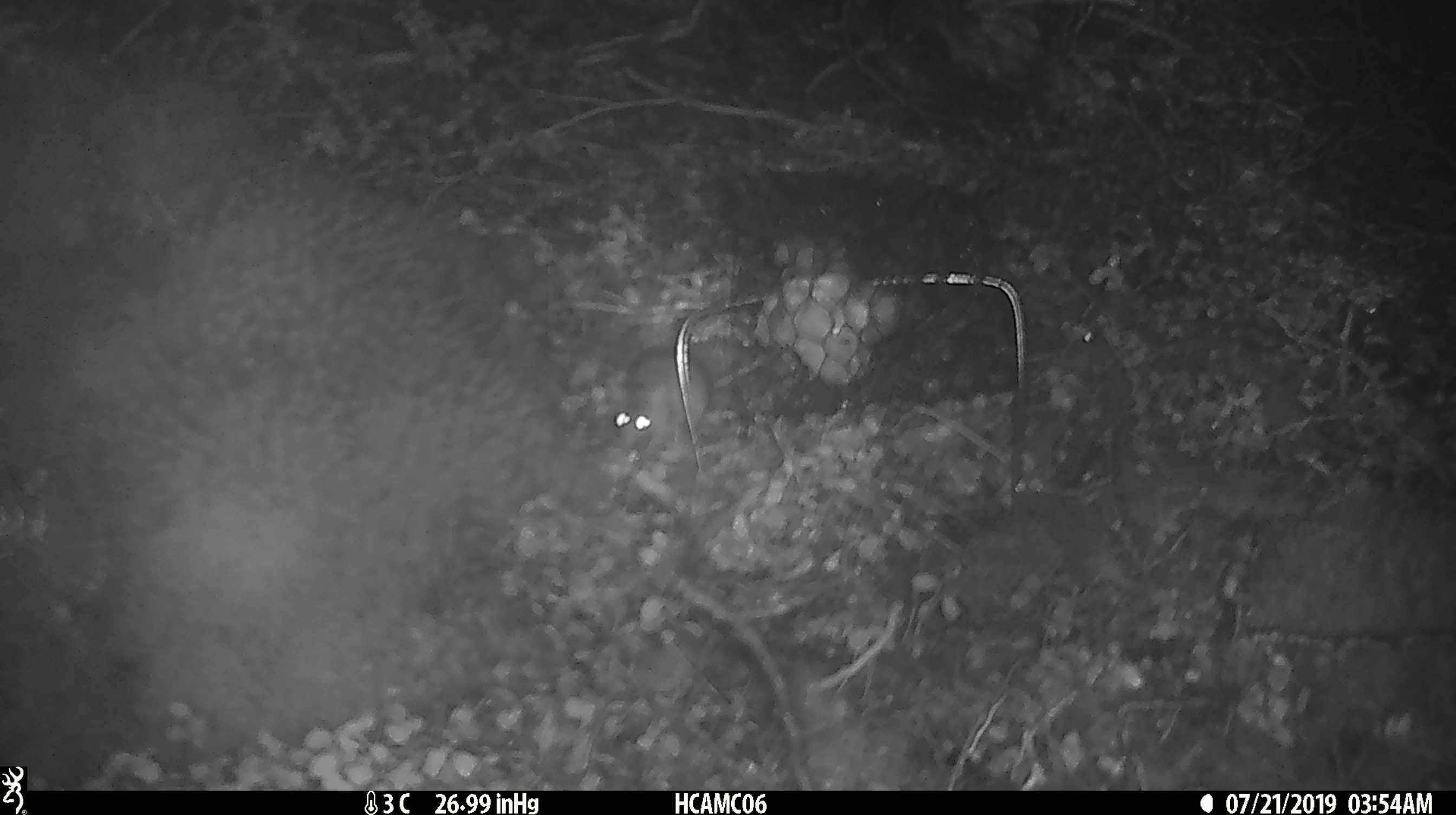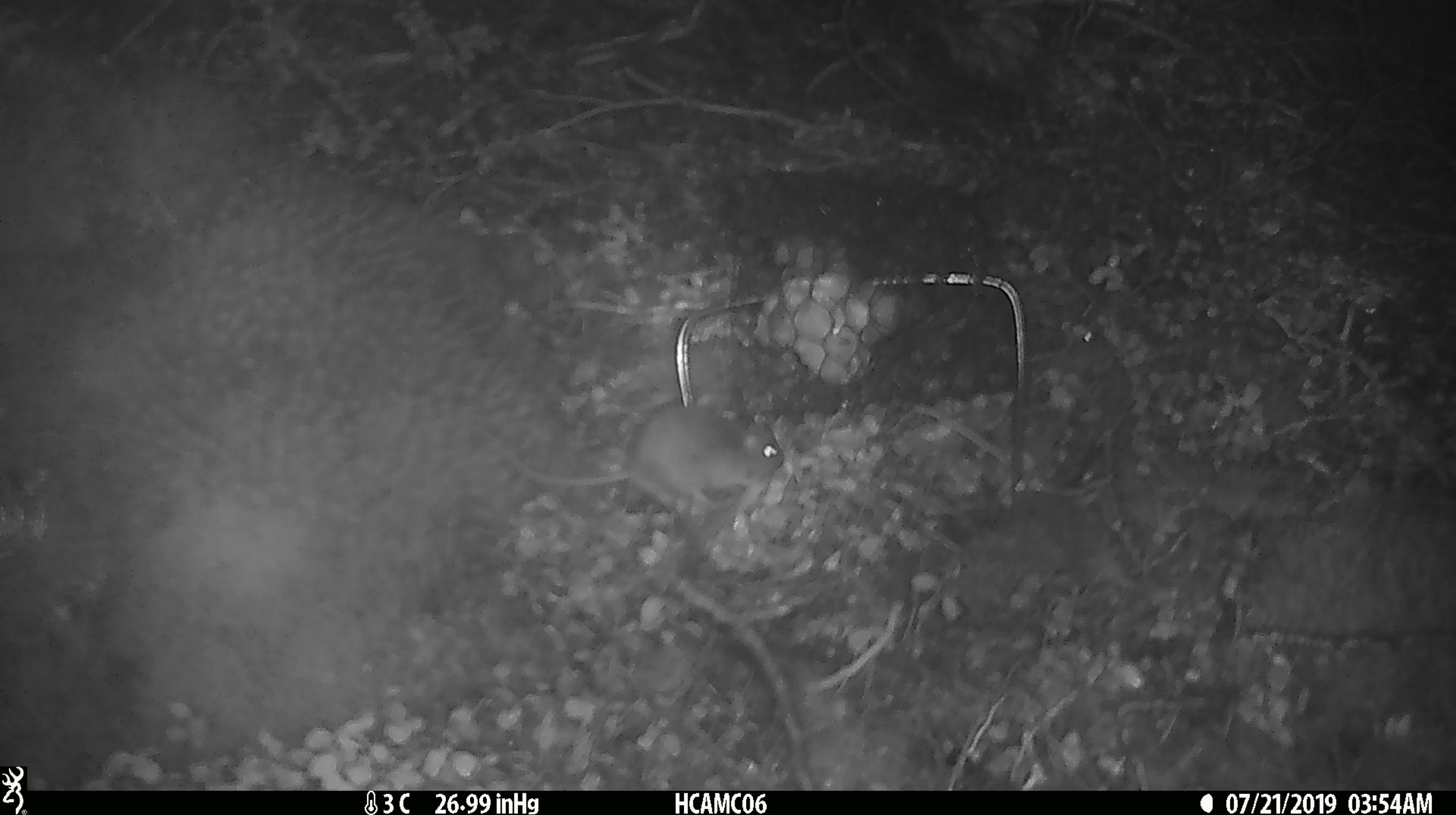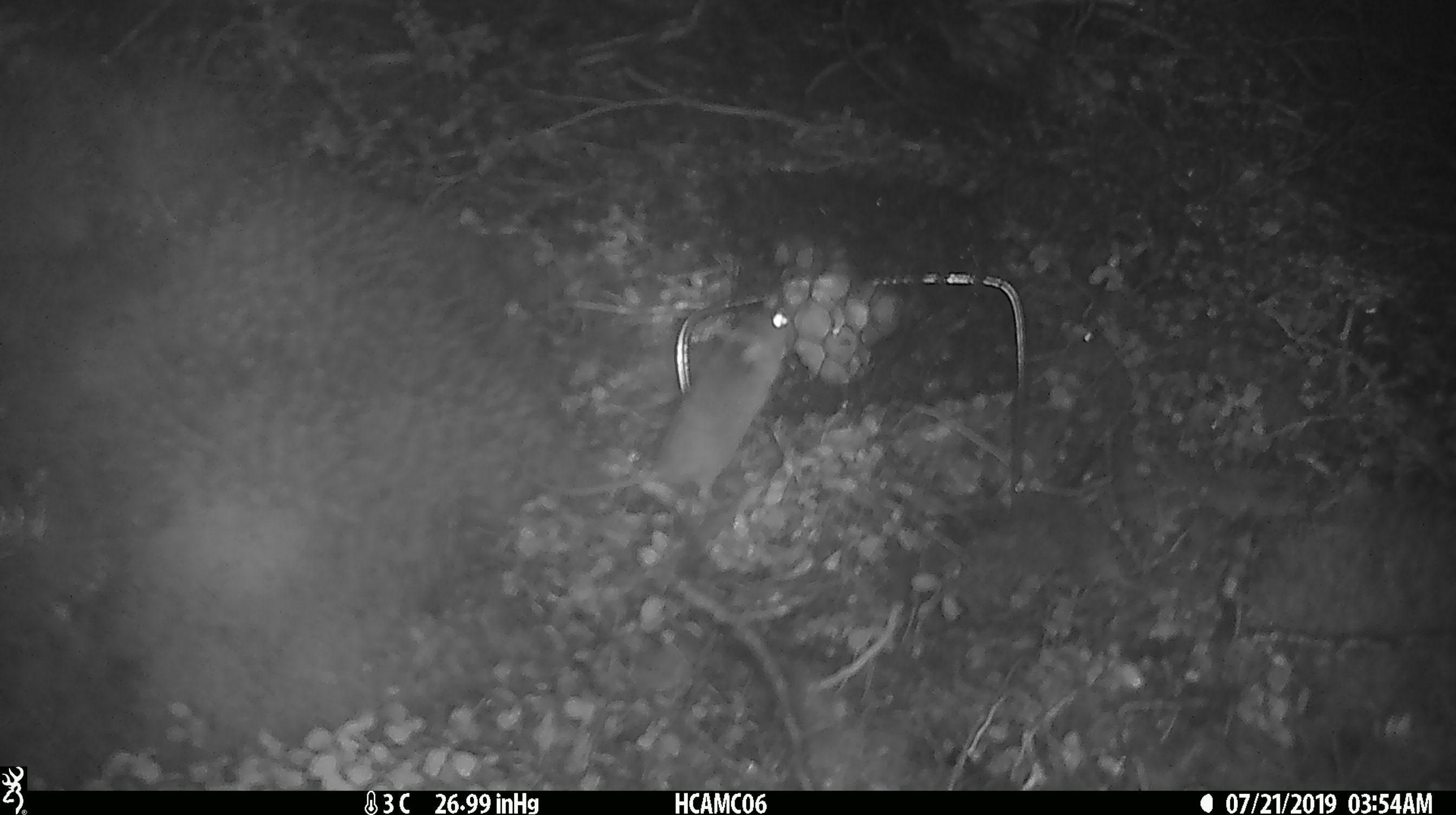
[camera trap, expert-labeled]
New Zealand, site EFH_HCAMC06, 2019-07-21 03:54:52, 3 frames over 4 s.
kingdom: Animalia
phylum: Chordata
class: Mammalia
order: Rodentia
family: Muridae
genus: Mus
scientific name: Mus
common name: mouse